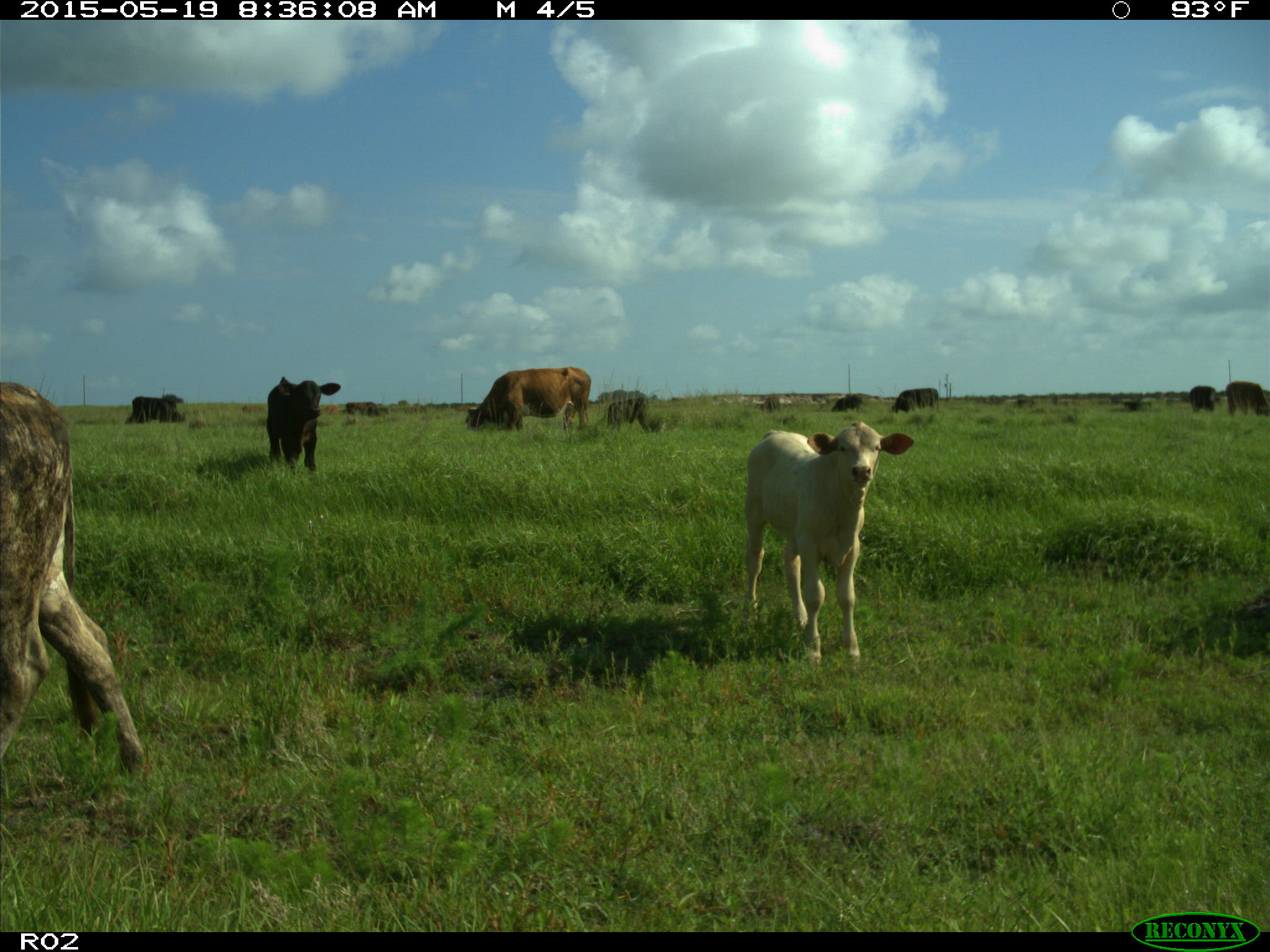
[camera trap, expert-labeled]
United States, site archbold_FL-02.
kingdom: Animalia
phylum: Chordata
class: Mammalia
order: Artiodactyla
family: Bovidae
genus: Bos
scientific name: Bos taurus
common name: domestic cow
Bos taurus (domestic cow).